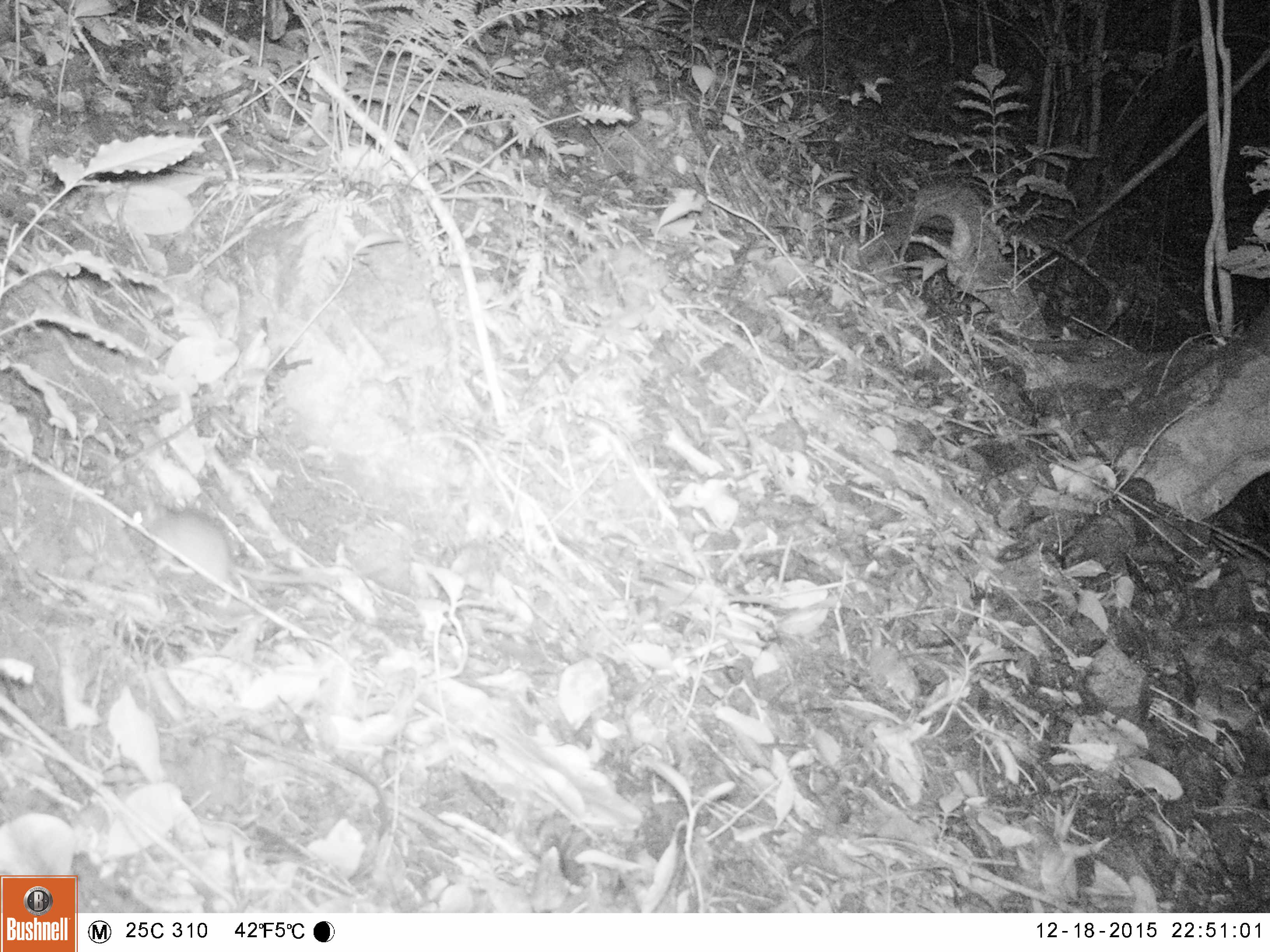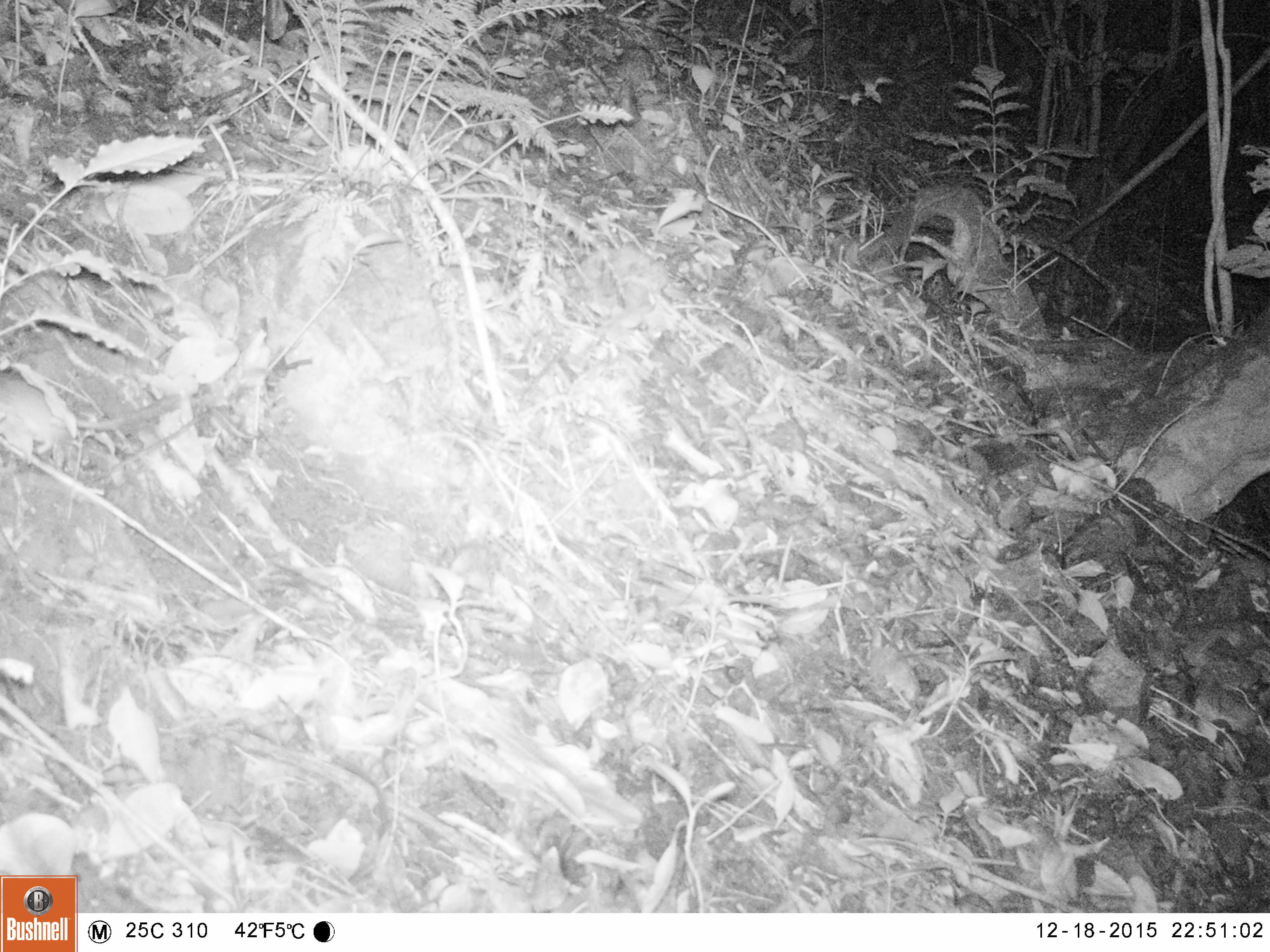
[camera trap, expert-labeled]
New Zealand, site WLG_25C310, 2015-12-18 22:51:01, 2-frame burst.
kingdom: Animalia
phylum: Chordata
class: Mammalia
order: Rodentia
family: Muridae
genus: Mus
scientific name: Mus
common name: mouse